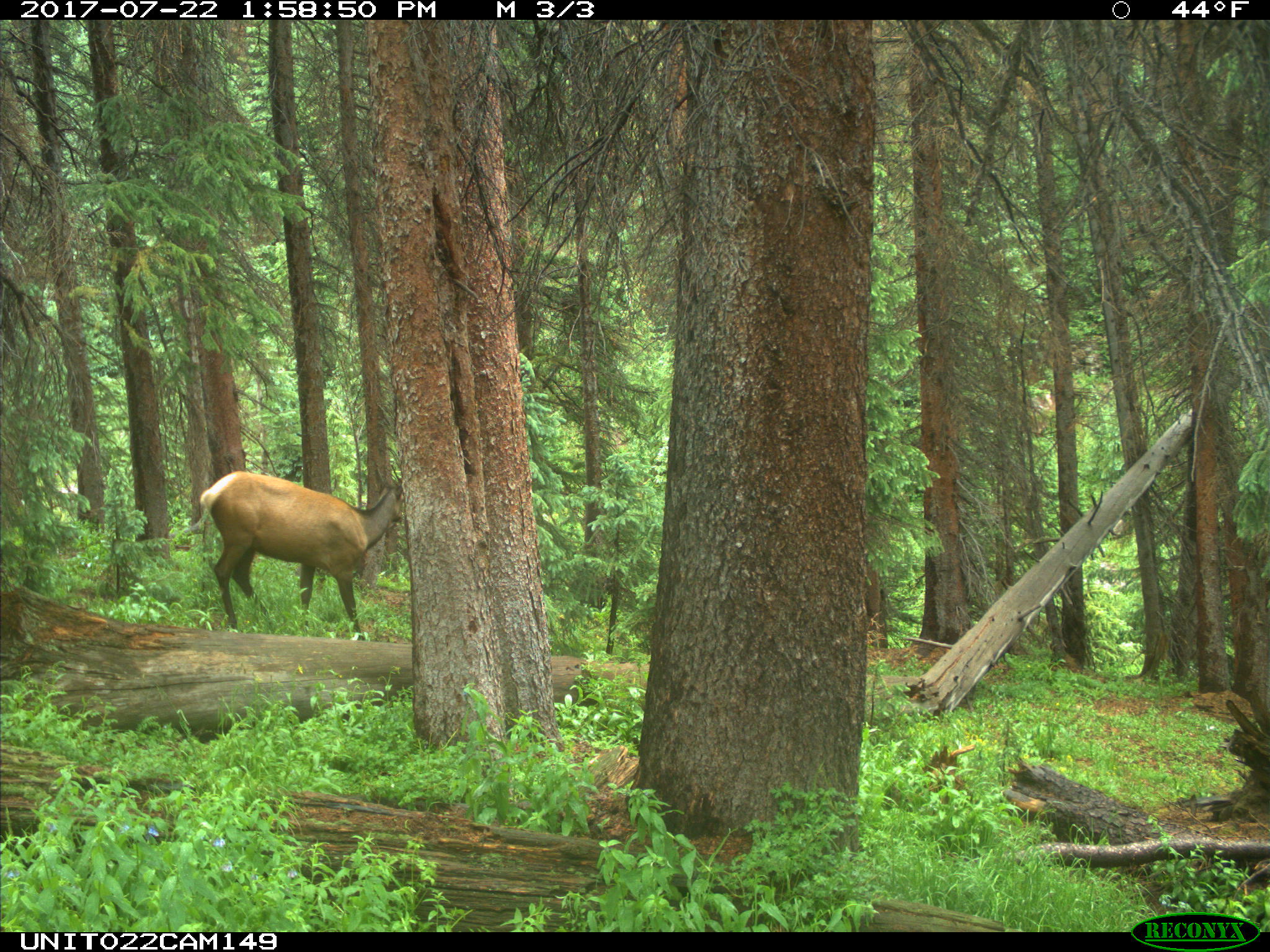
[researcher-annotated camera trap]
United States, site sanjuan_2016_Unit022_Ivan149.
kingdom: Animalia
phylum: Chordata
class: Mammalia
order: Artiodactyla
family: Cervidae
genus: Cervus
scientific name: Cervus elaphus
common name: red deer